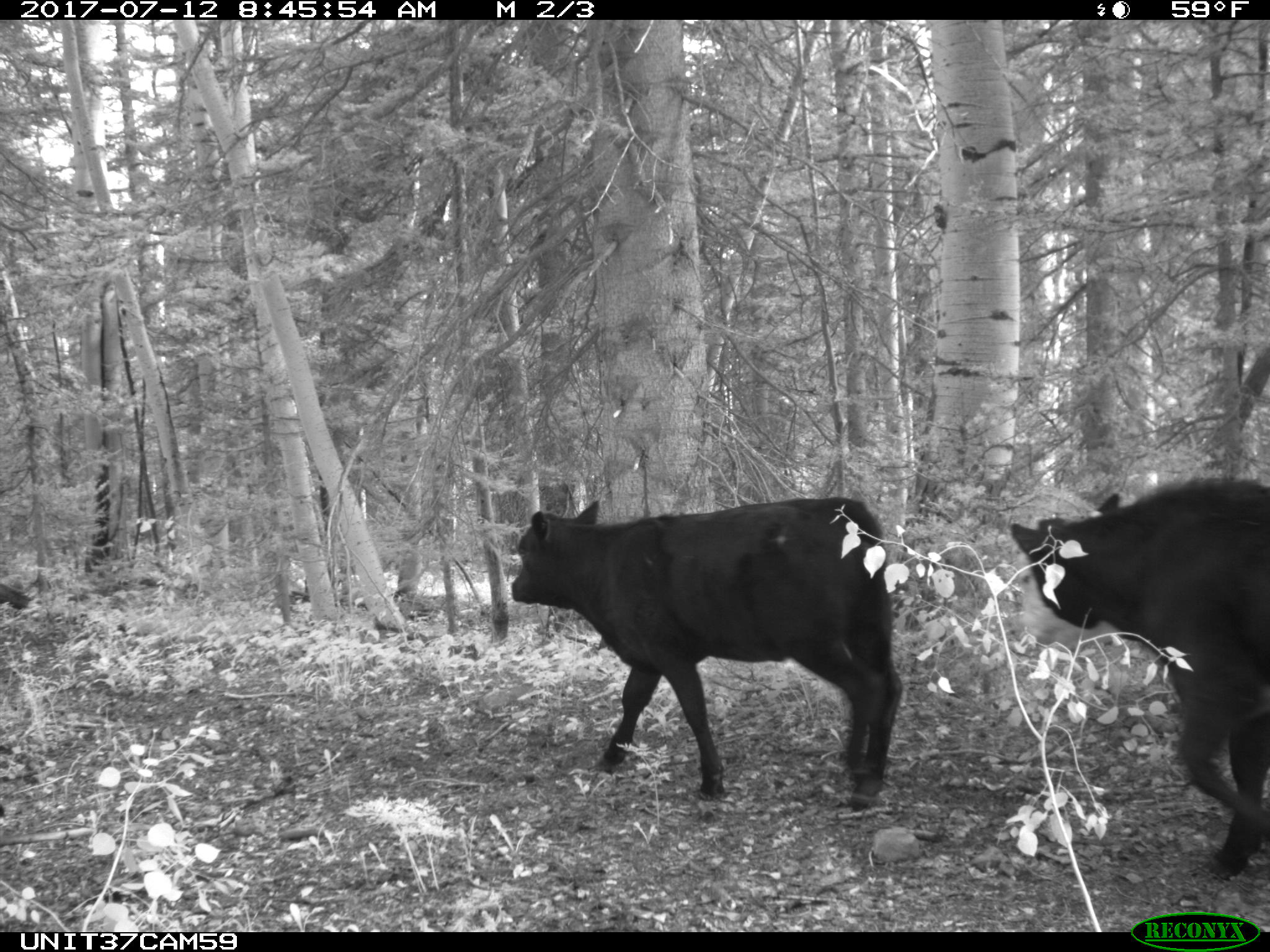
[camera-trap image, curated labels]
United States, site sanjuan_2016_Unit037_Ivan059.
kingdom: Animalia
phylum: Chordata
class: Mammalia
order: Artiodactyla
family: Bovidae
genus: Bos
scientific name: Bos taurus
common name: domestic cow